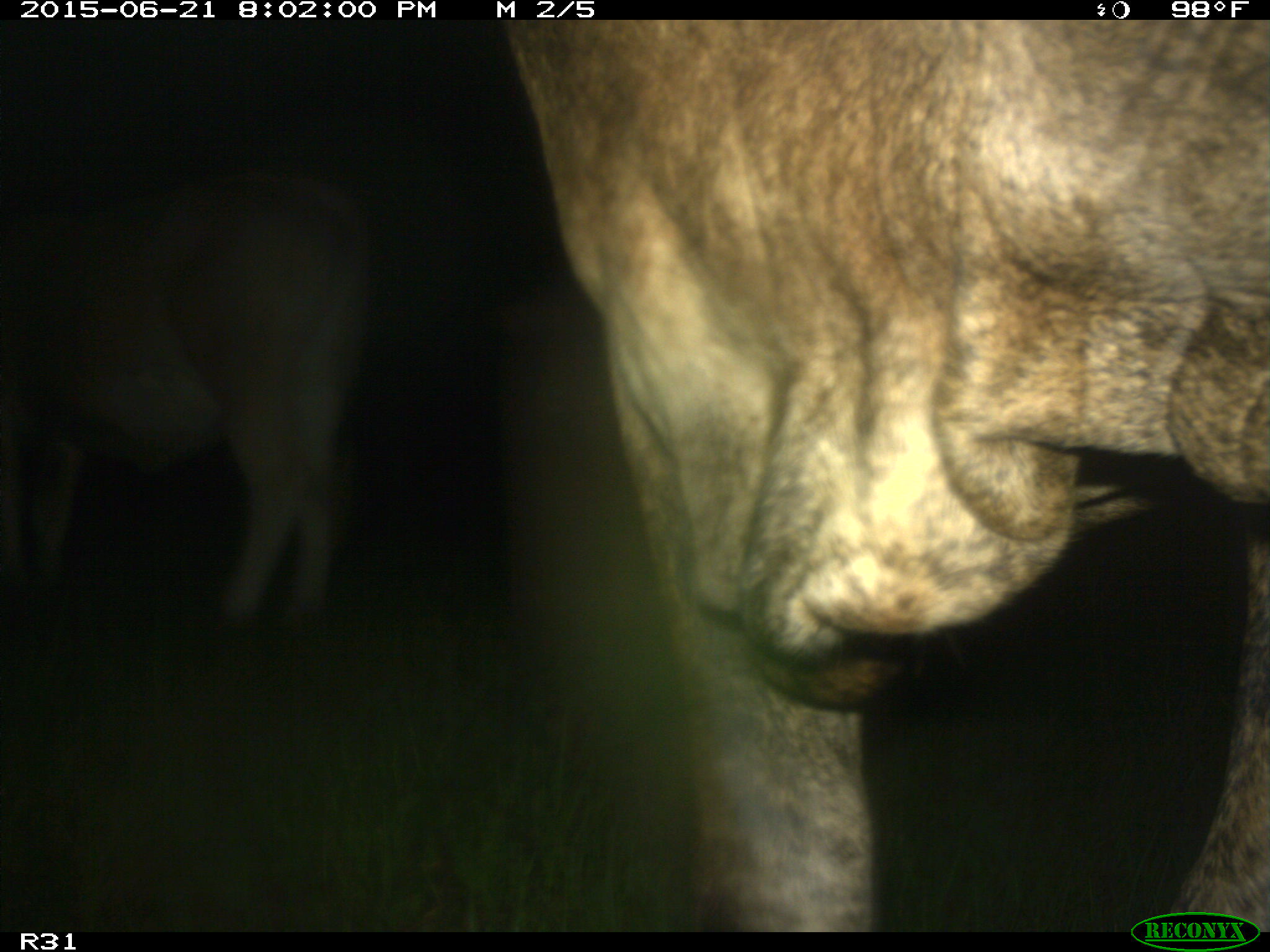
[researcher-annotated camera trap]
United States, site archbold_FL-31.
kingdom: Animalia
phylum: Chordata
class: Mammalia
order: Artiodactyla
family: Bovidae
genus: Bos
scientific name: Bos taurus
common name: domestic cow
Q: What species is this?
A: Bos taurus (domestic cow).